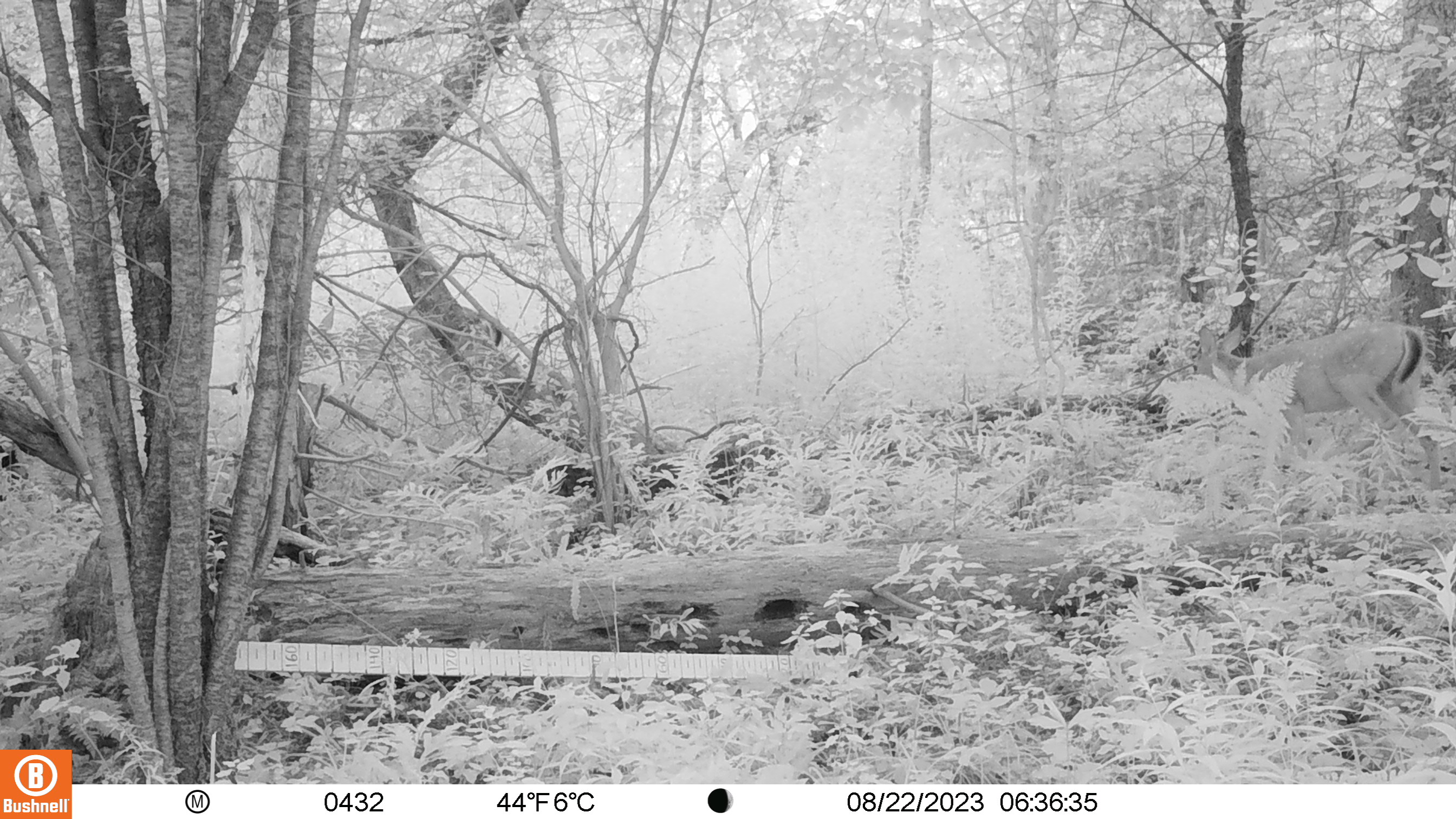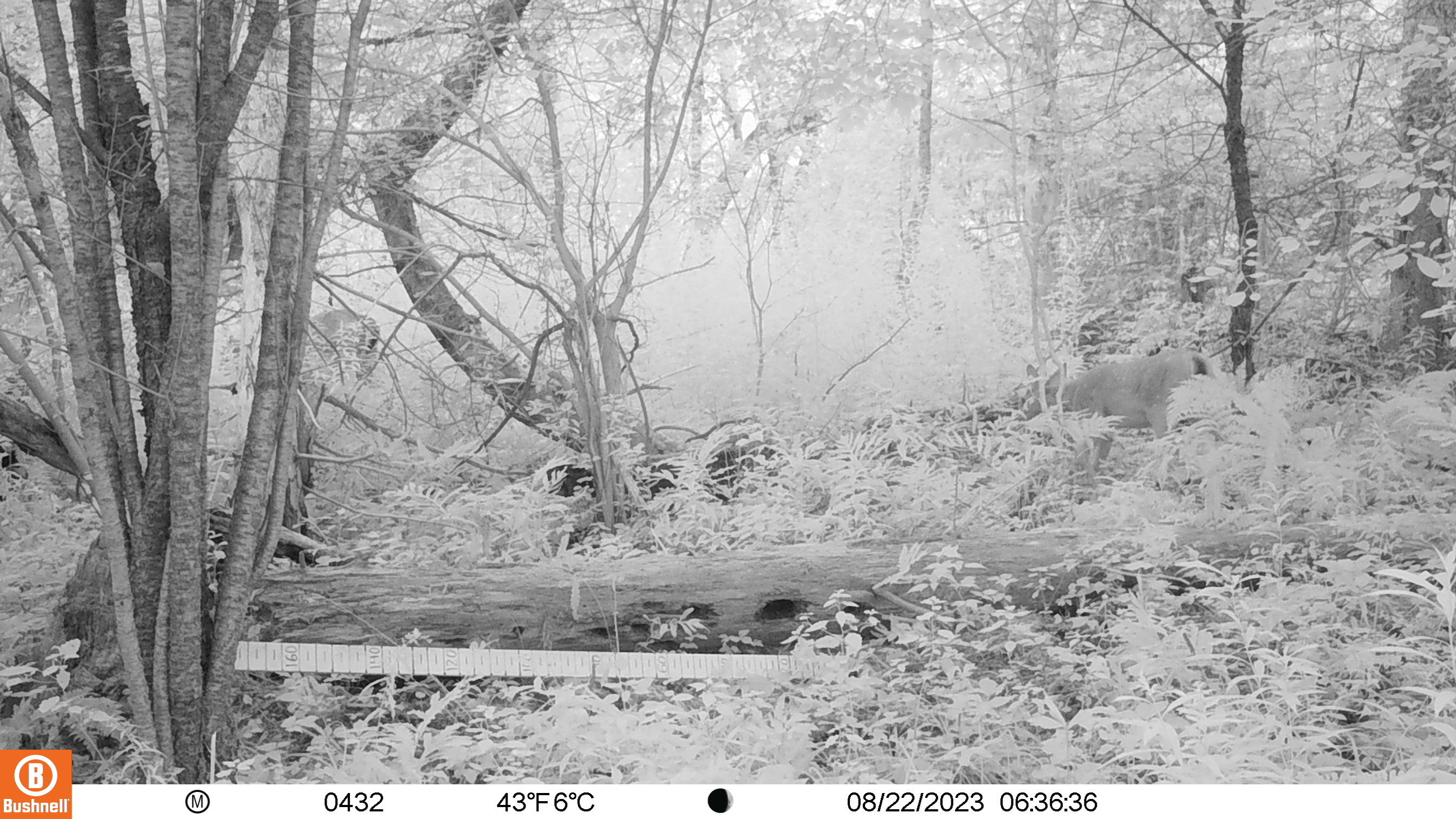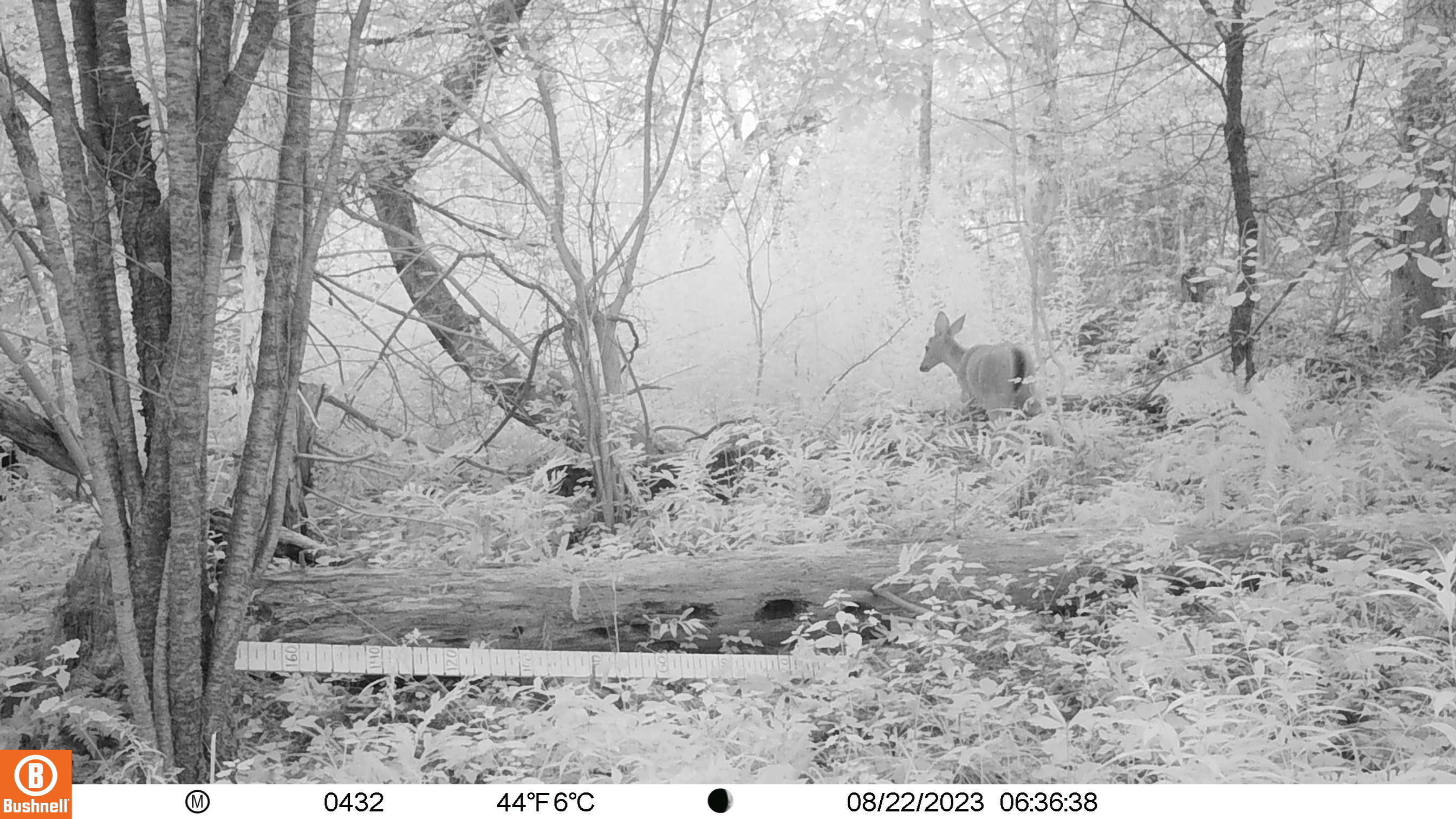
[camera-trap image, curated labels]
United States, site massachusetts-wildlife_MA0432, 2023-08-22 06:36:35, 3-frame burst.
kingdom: Animalia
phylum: Chordata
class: Mammalia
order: Artiodactyla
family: Cervidae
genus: Odocoileus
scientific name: Odocoileus virginianus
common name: white-tailed deer